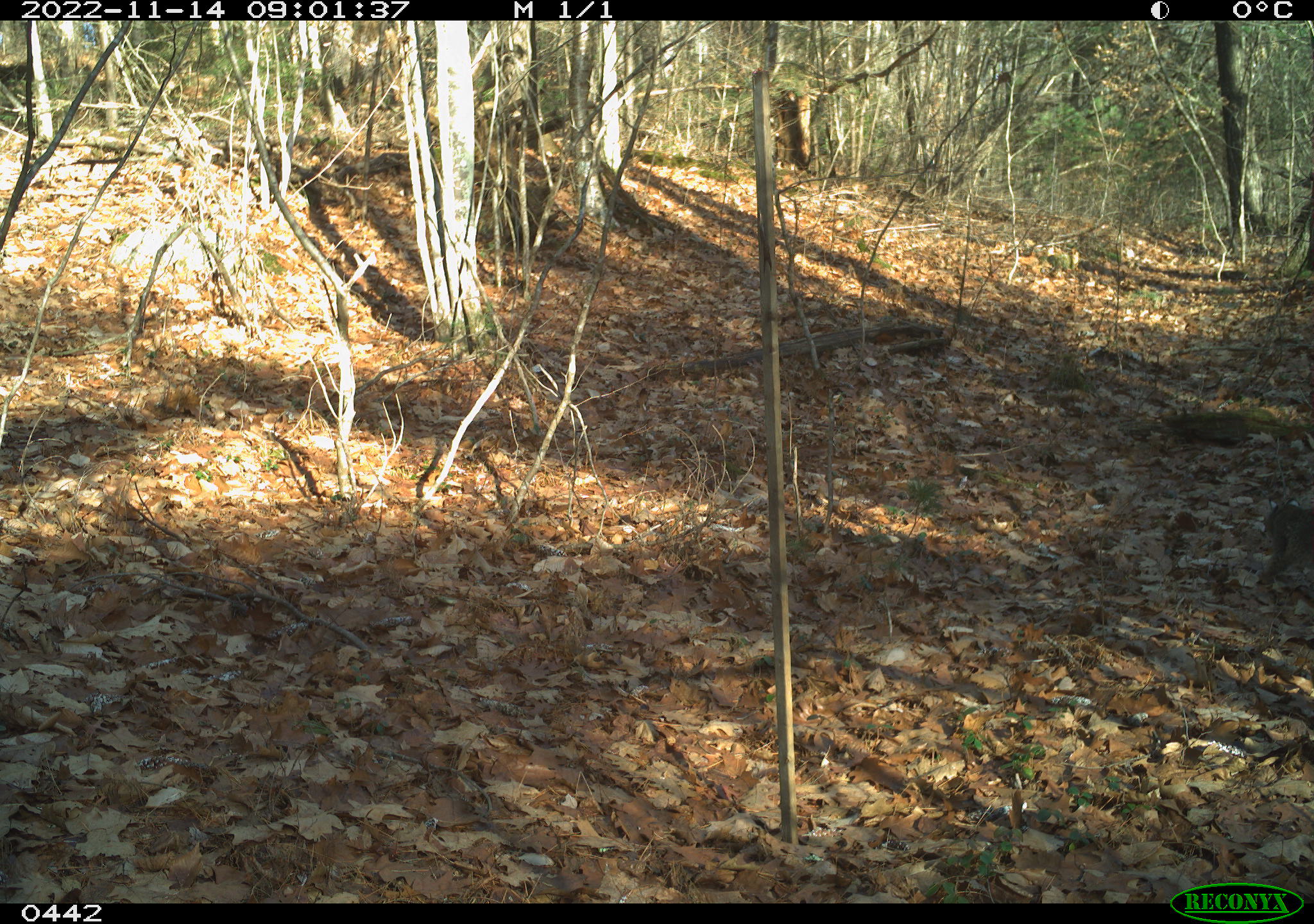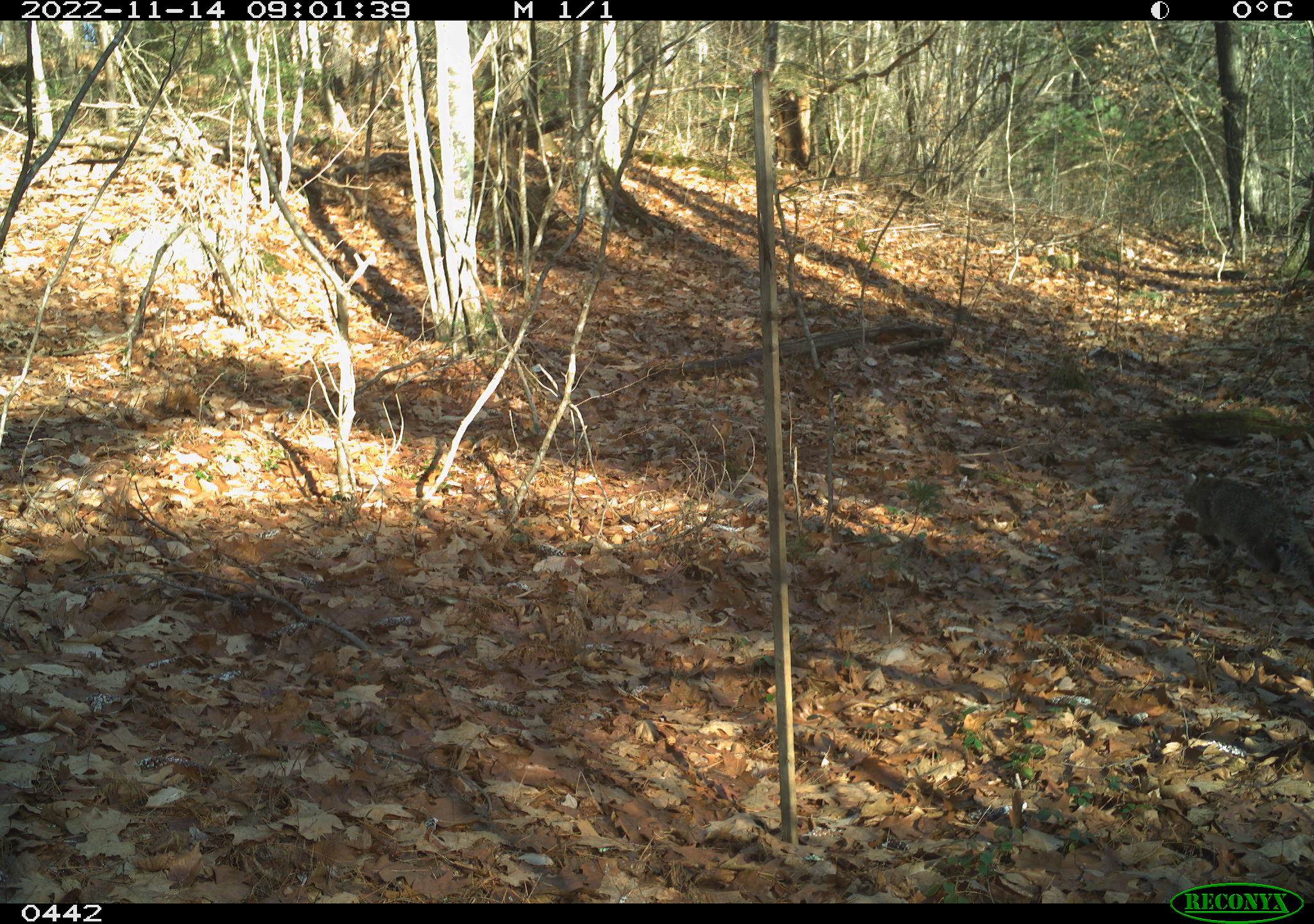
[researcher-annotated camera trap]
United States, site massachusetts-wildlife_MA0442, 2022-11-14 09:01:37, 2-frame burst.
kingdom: Animalia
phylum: Chordata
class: Mammalia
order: Carnivora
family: Felidae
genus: Lynx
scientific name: Lynx rufus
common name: bobcat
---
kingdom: Animalia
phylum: Chordata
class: Mammalia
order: Carnivora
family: Procyonidae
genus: Procyon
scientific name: Procyon lotor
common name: raccoon